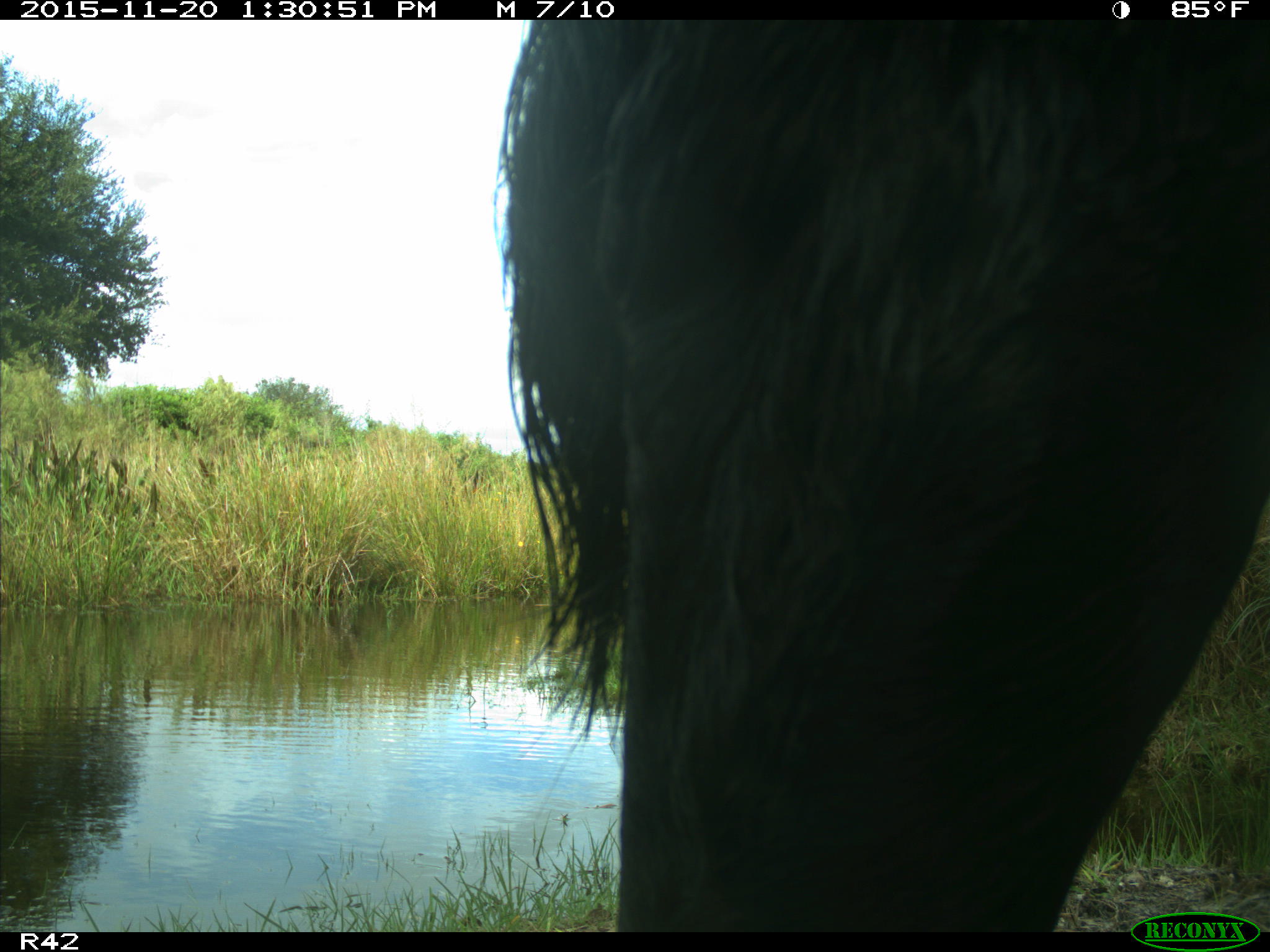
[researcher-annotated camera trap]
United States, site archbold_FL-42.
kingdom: Animalia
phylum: Chordata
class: Mammalia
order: Artiodactyla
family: Bovidae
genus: Bos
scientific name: Bos taurus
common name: domestic cow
Bos taurus (domestic cow).